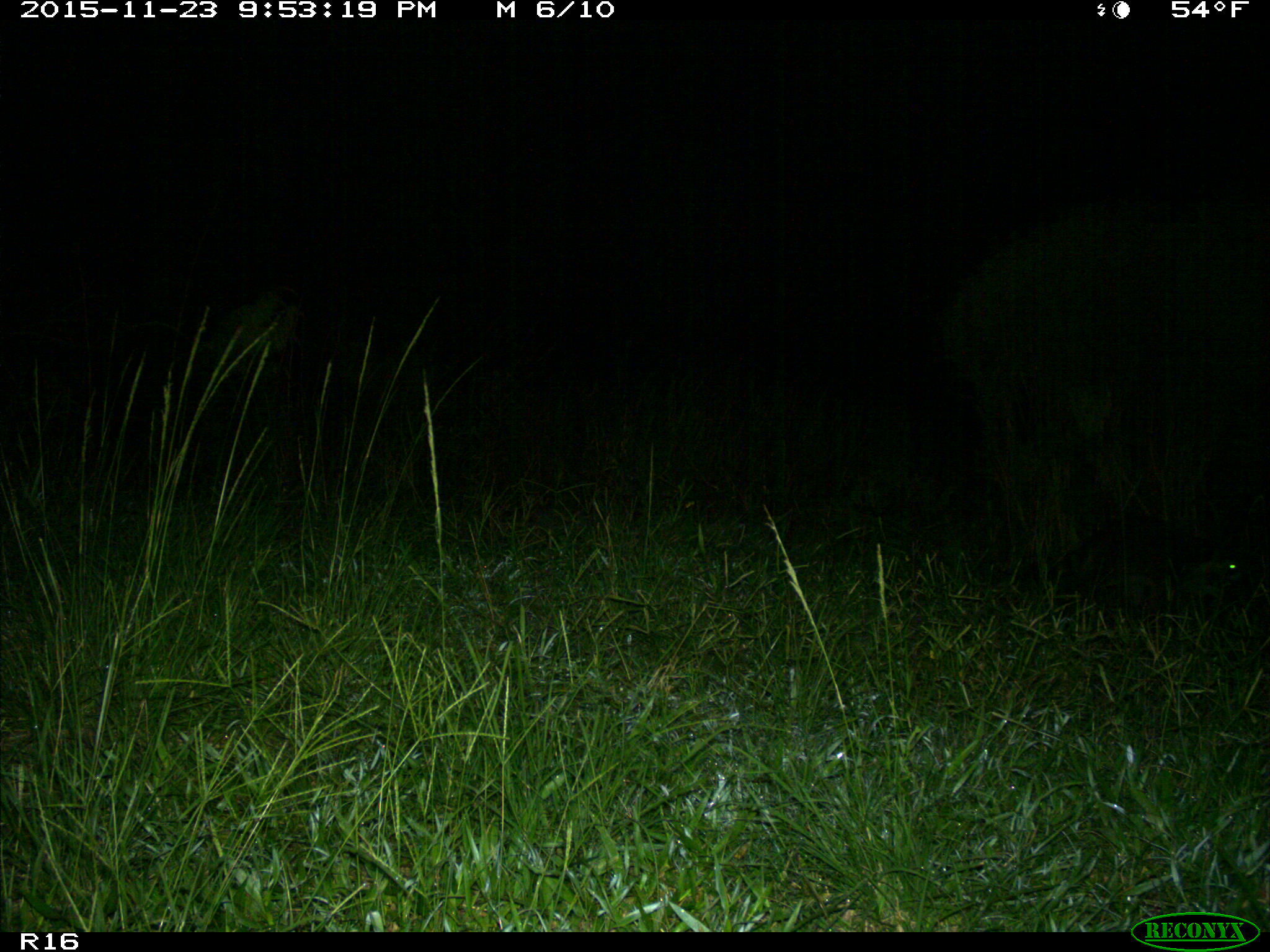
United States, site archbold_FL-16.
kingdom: Animalia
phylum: Chordata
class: Mammalia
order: Carnivora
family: Procyonidae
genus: Procyon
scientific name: Procyon lotor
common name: common raccoon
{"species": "Procyon lotor (common raccoon)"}